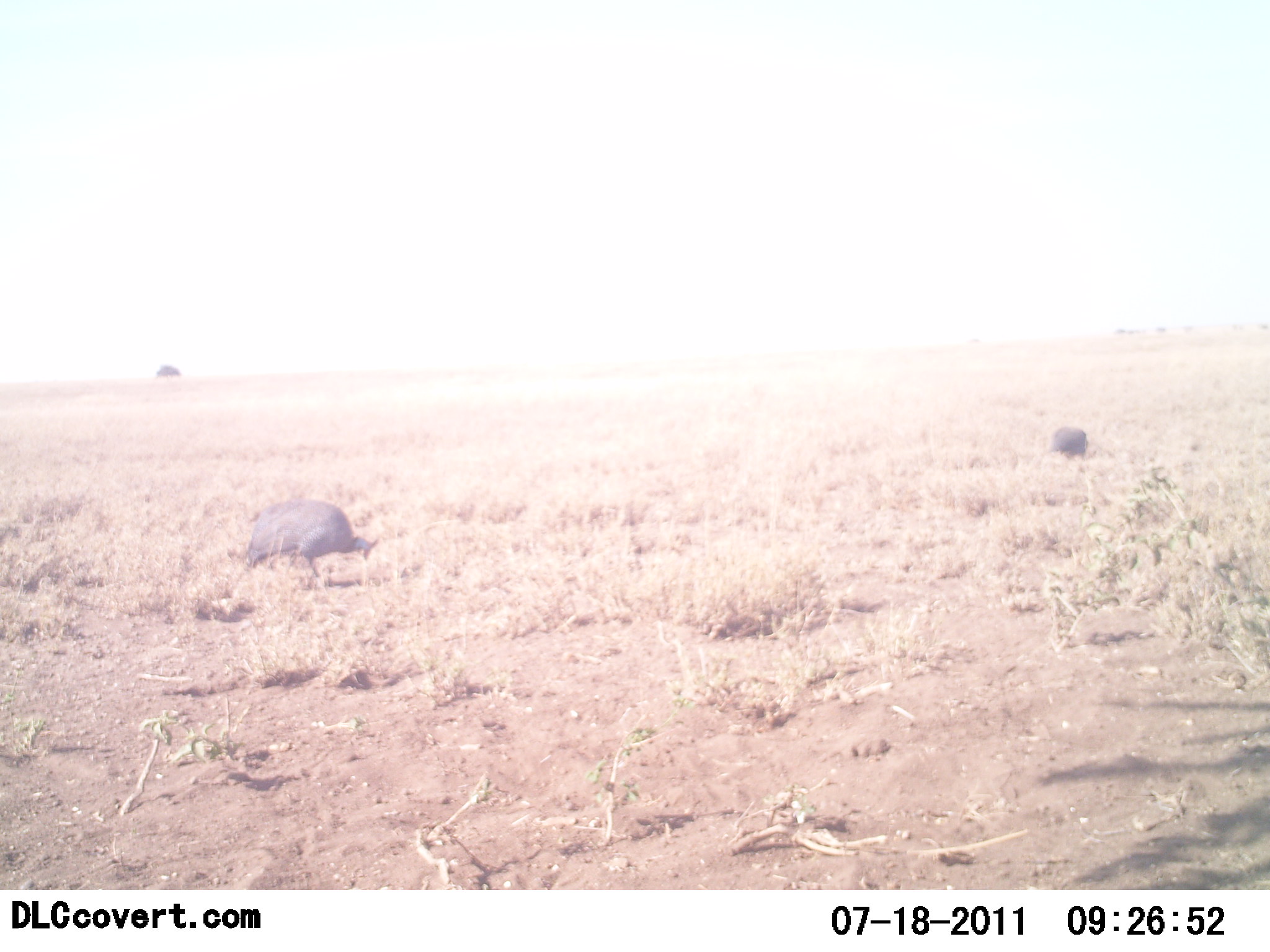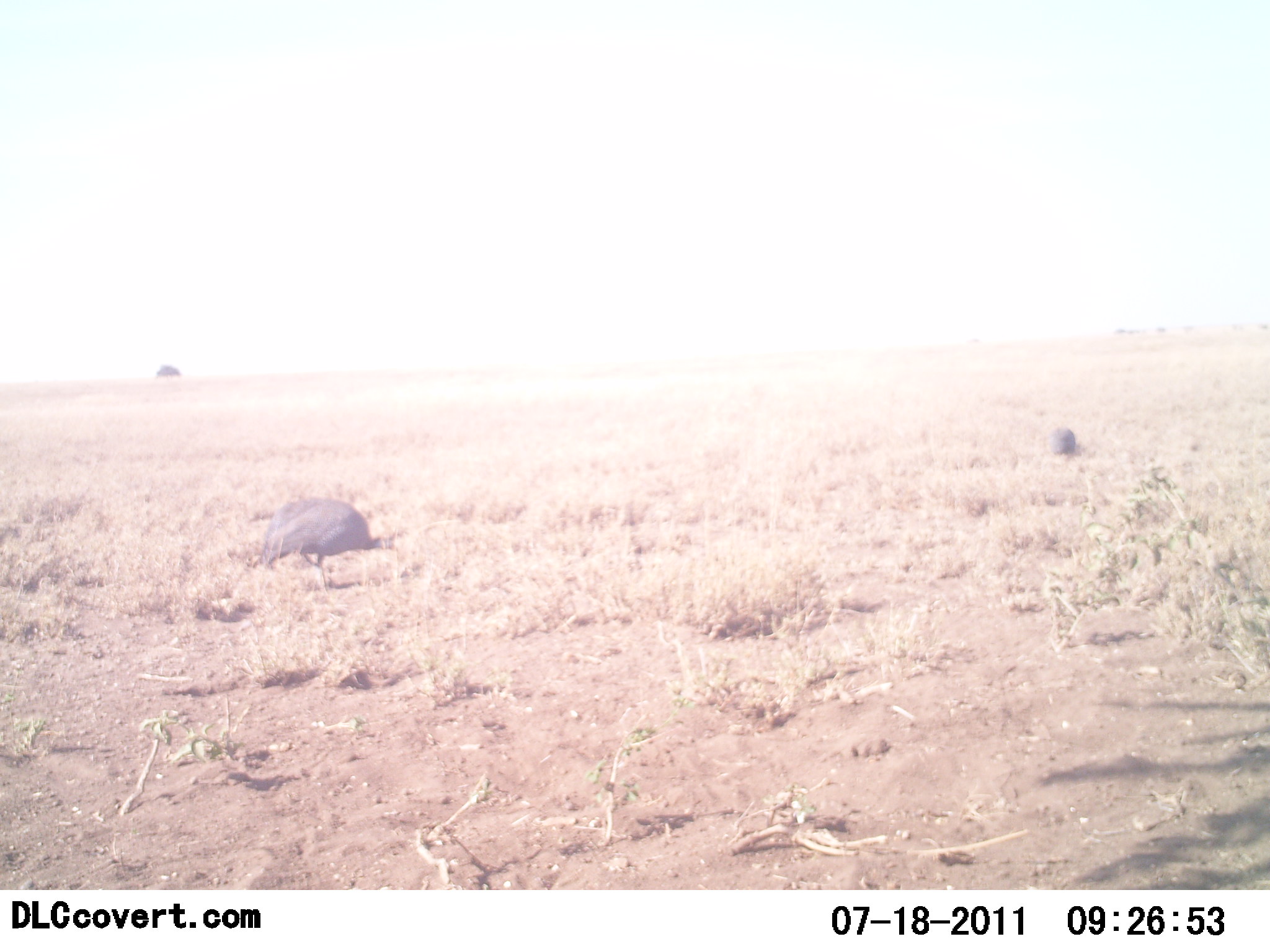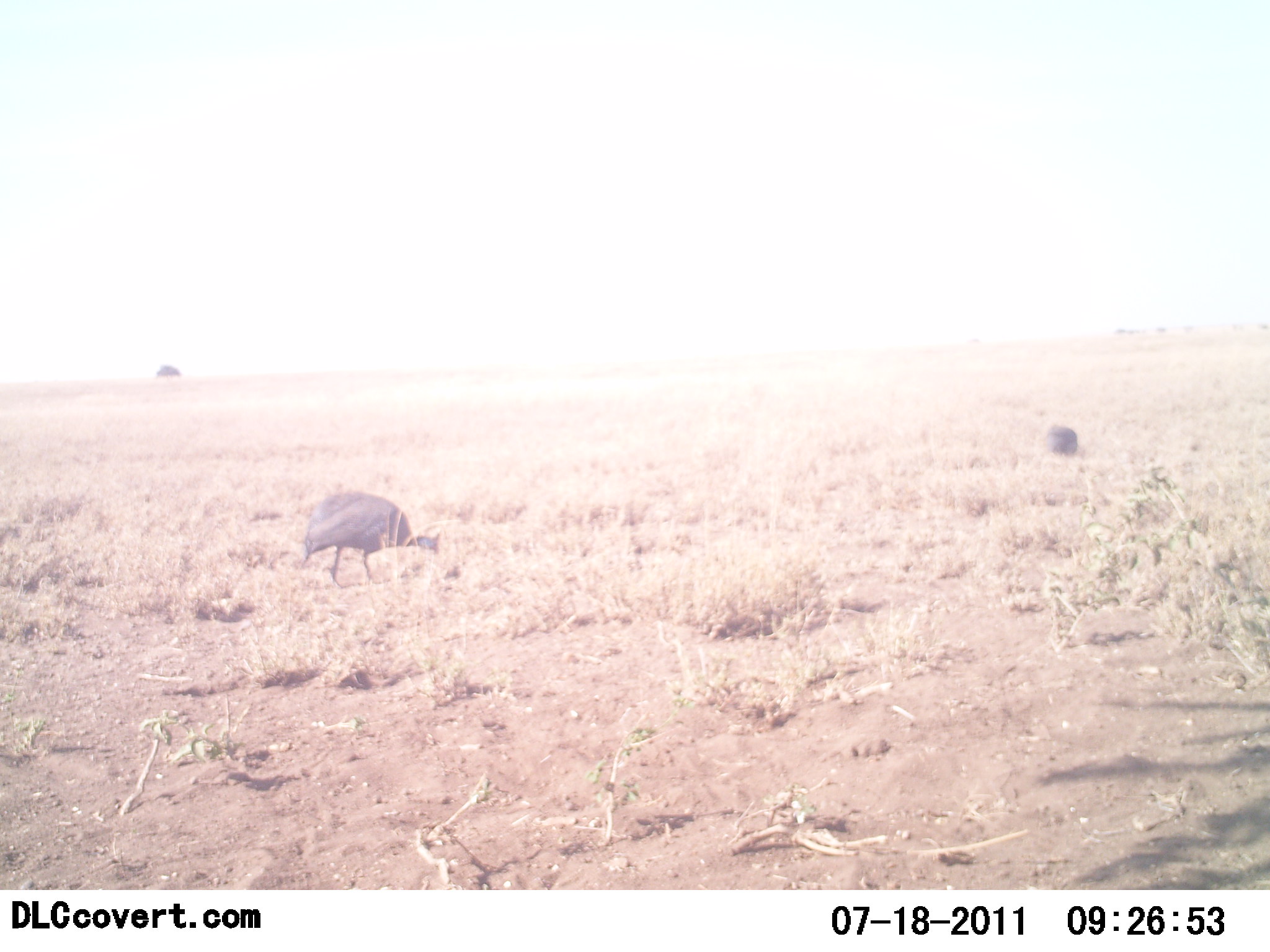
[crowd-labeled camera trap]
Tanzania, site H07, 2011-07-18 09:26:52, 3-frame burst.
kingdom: Animalia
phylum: Chordata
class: Aves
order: Galliformes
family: Numididae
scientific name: Numididae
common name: guinea fowl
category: guineafowl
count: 2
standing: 20%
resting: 0%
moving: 30%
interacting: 0%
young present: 0%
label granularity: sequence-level